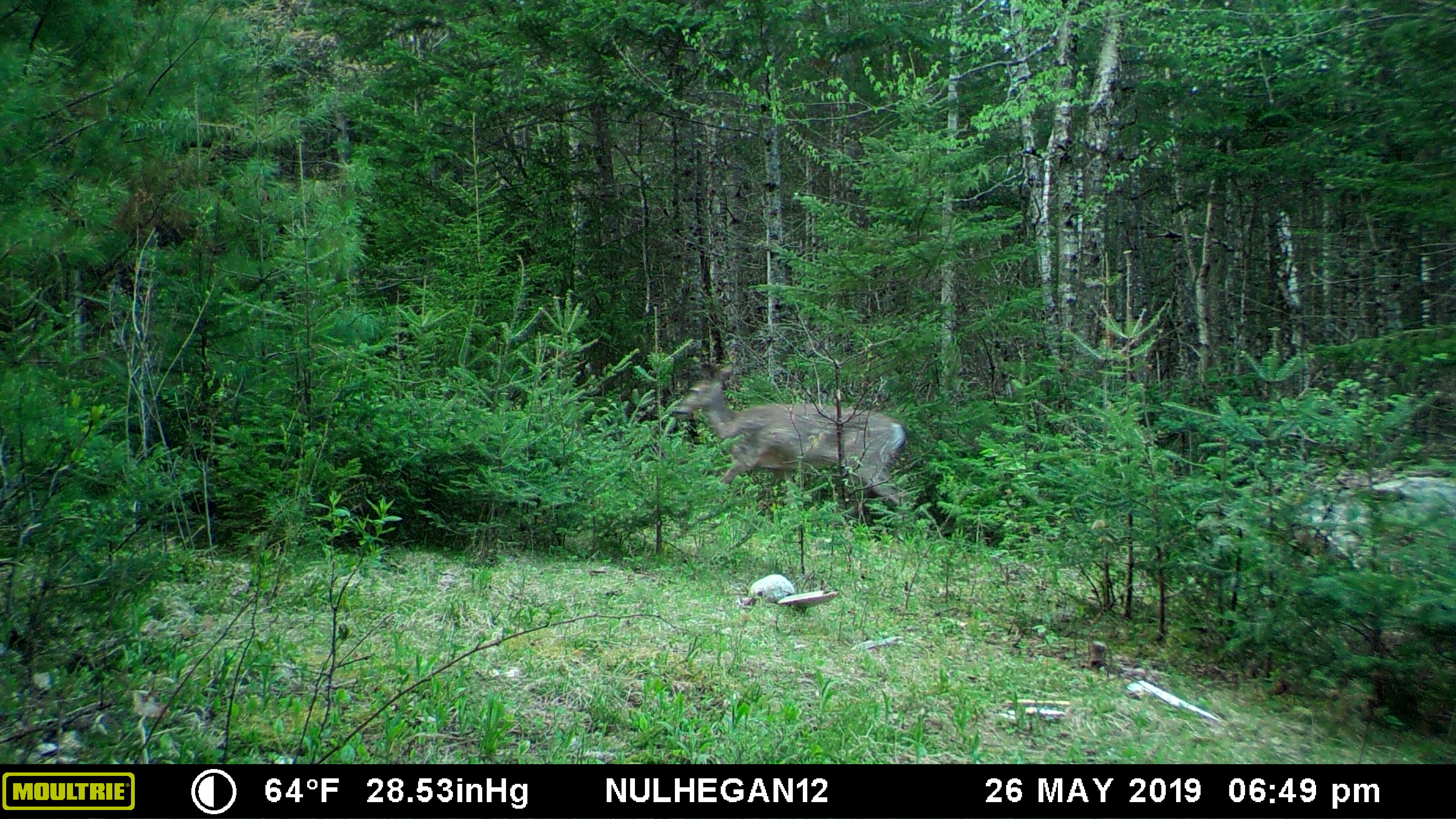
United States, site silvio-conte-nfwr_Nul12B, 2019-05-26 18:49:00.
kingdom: Animalia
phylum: Chordata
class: Mammalia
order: Artiodactyla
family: Cervidae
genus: Odocoileus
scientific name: Odocoileus virginianus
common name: white-tailed deer